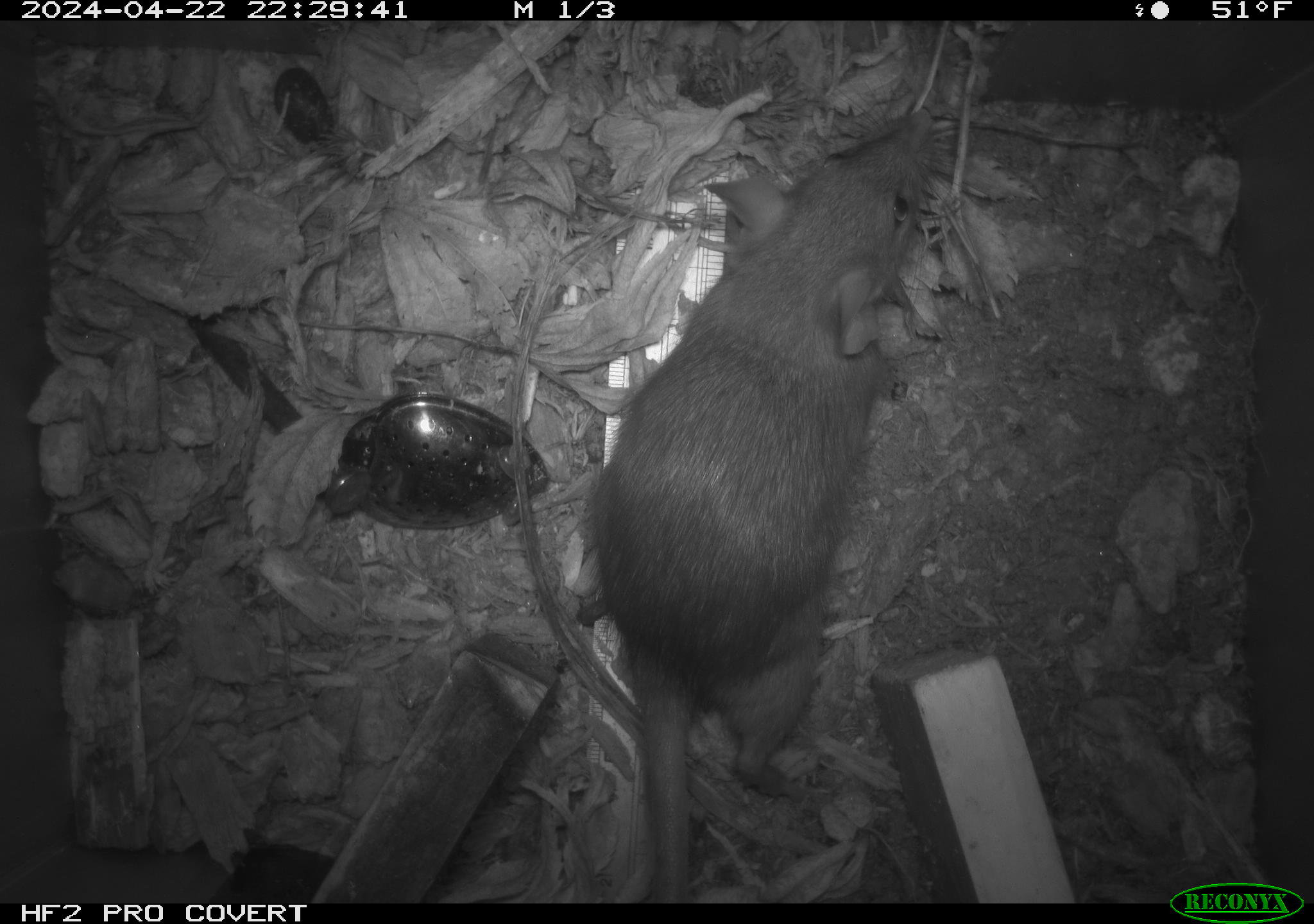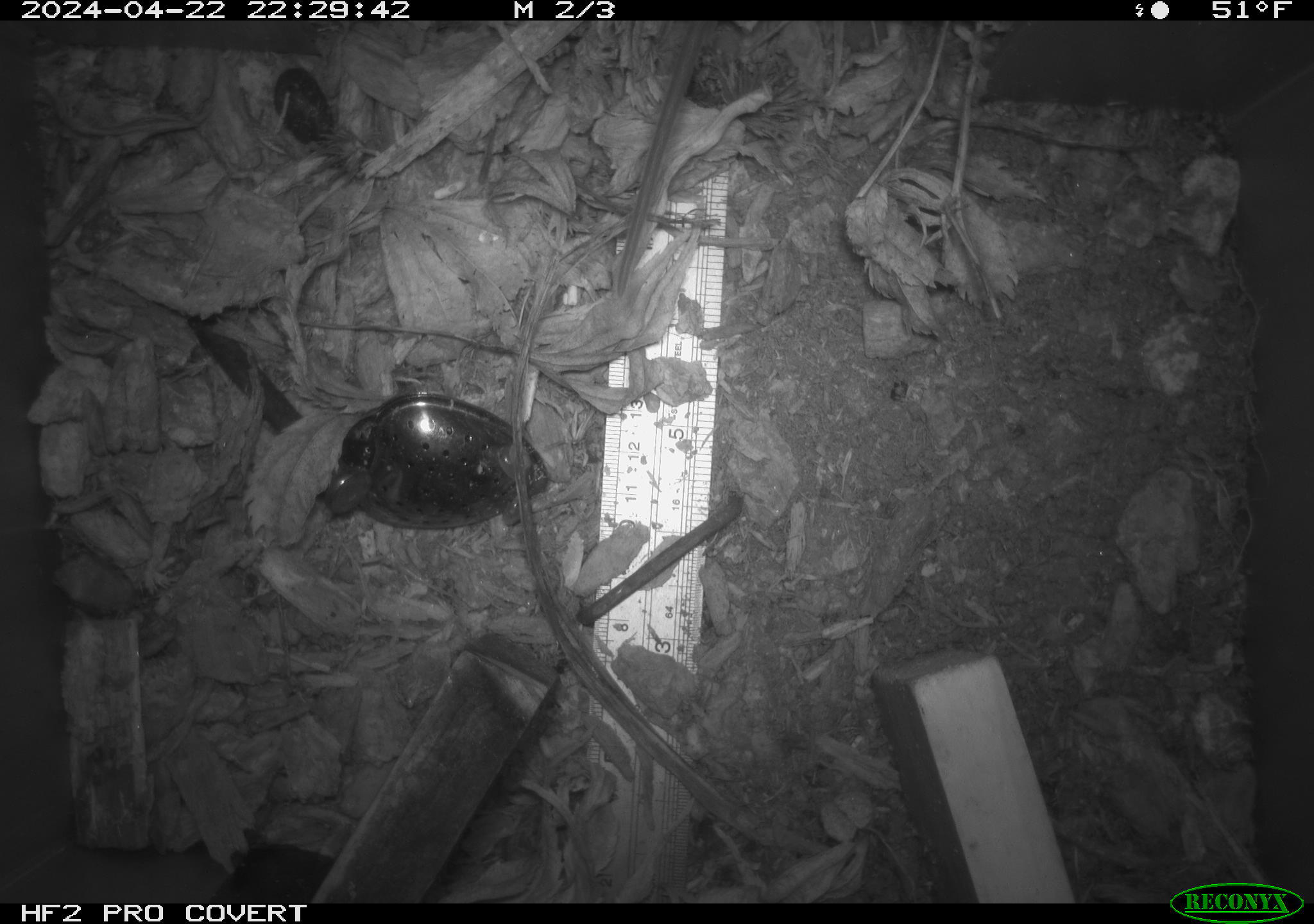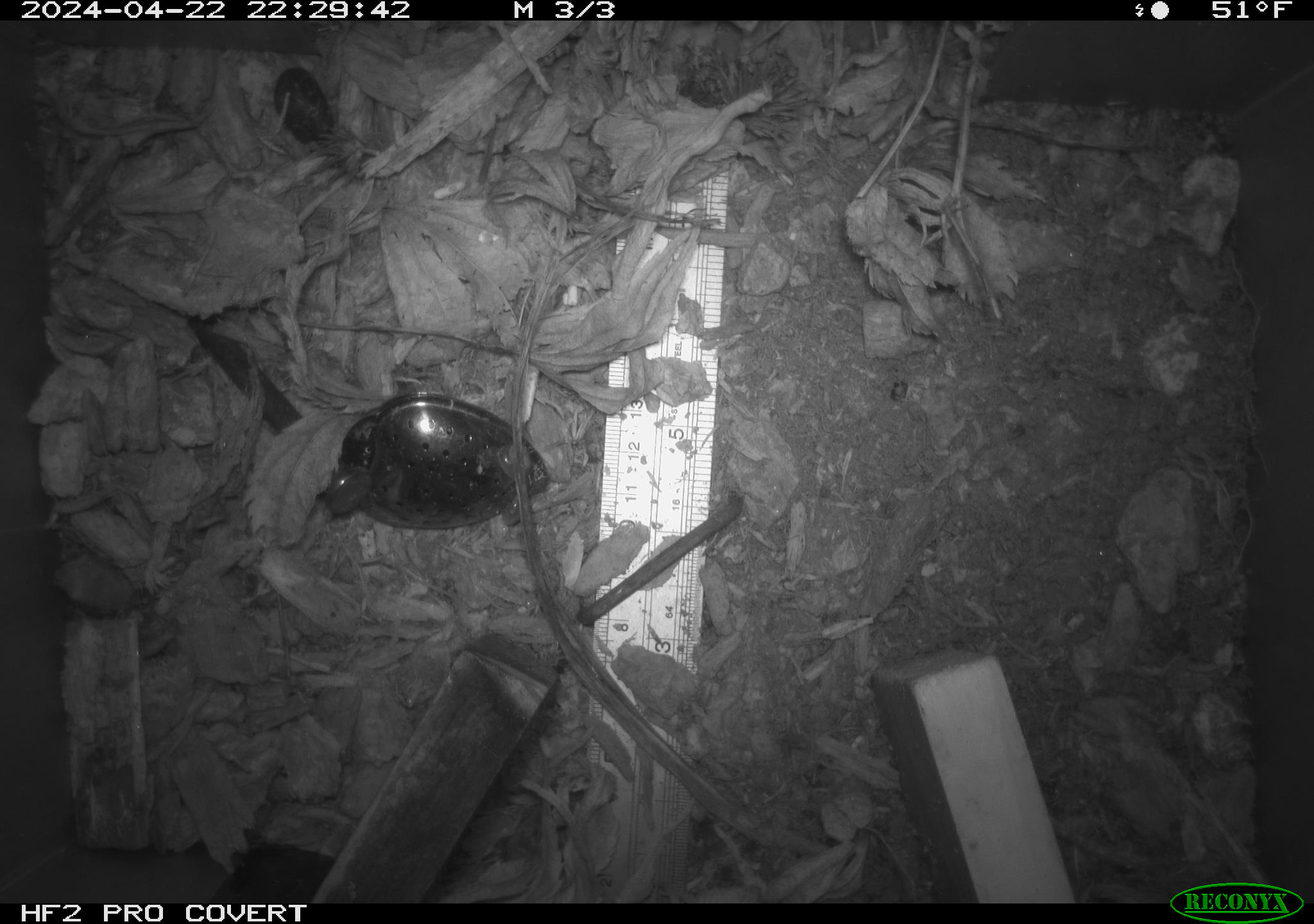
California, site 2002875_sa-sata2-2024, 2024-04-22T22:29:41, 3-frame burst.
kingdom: Animalia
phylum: Chordata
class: Mammalia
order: Rodentia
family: Muridae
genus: Rattus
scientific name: Rattus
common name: rat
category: rattus species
Rattus species (rat) (Rattus).